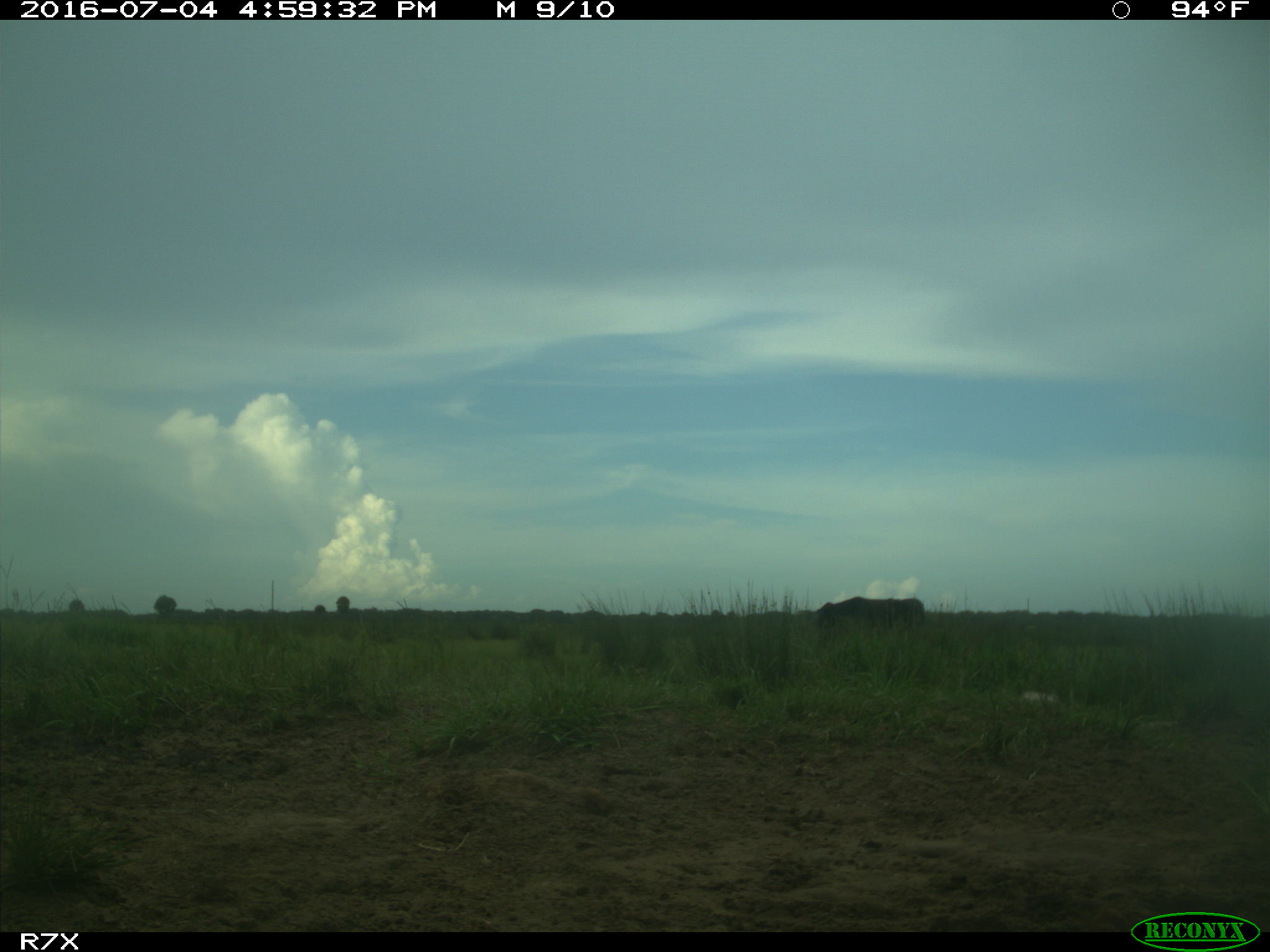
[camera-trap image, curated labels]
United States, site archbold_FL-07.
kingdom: Animalia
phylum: Chordata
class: Mammalia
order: Artiodactyla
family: Bovidae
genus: Bos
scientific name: Bos taurus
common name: domestic cow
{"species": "Bos taurus (domestic cow)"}